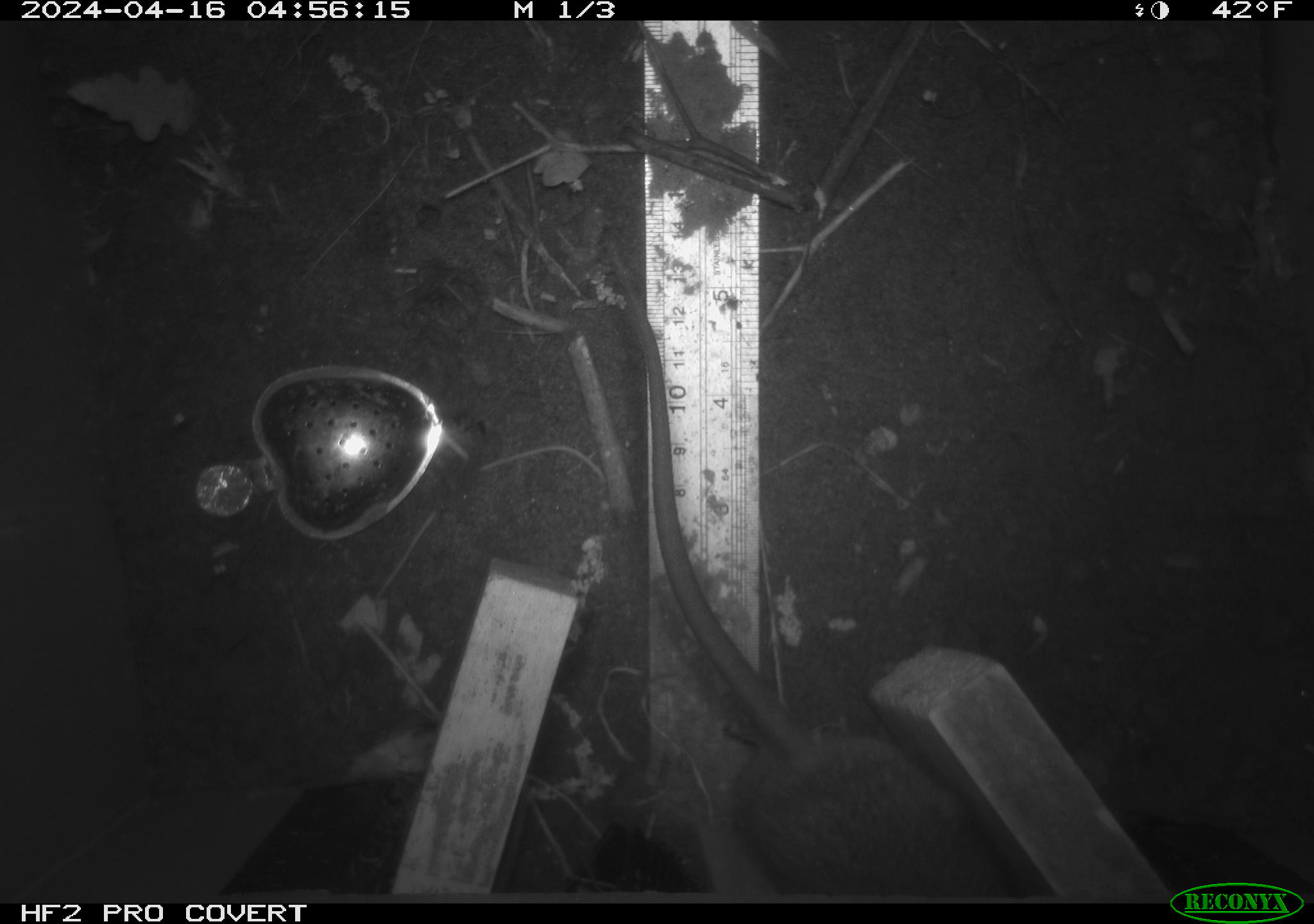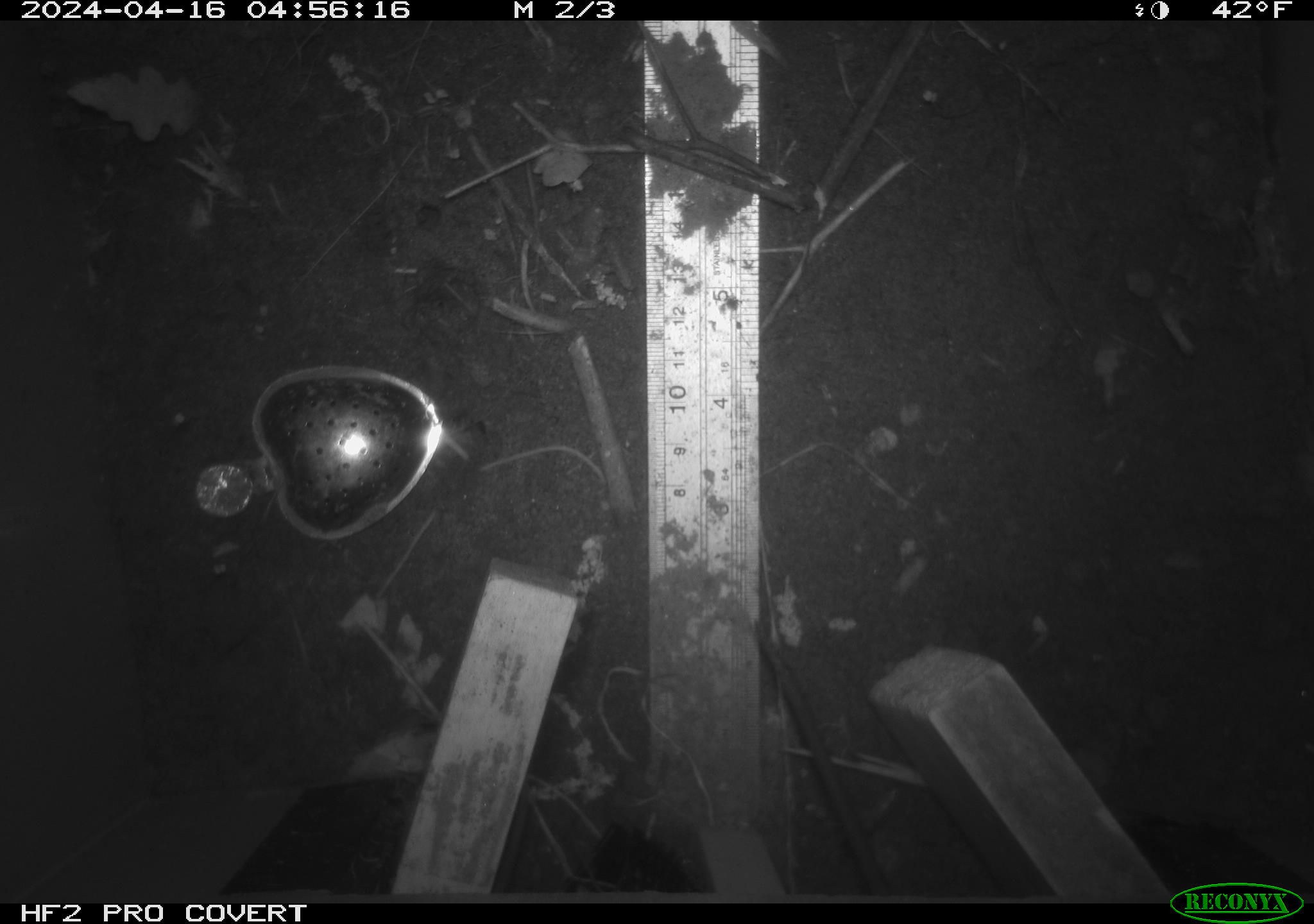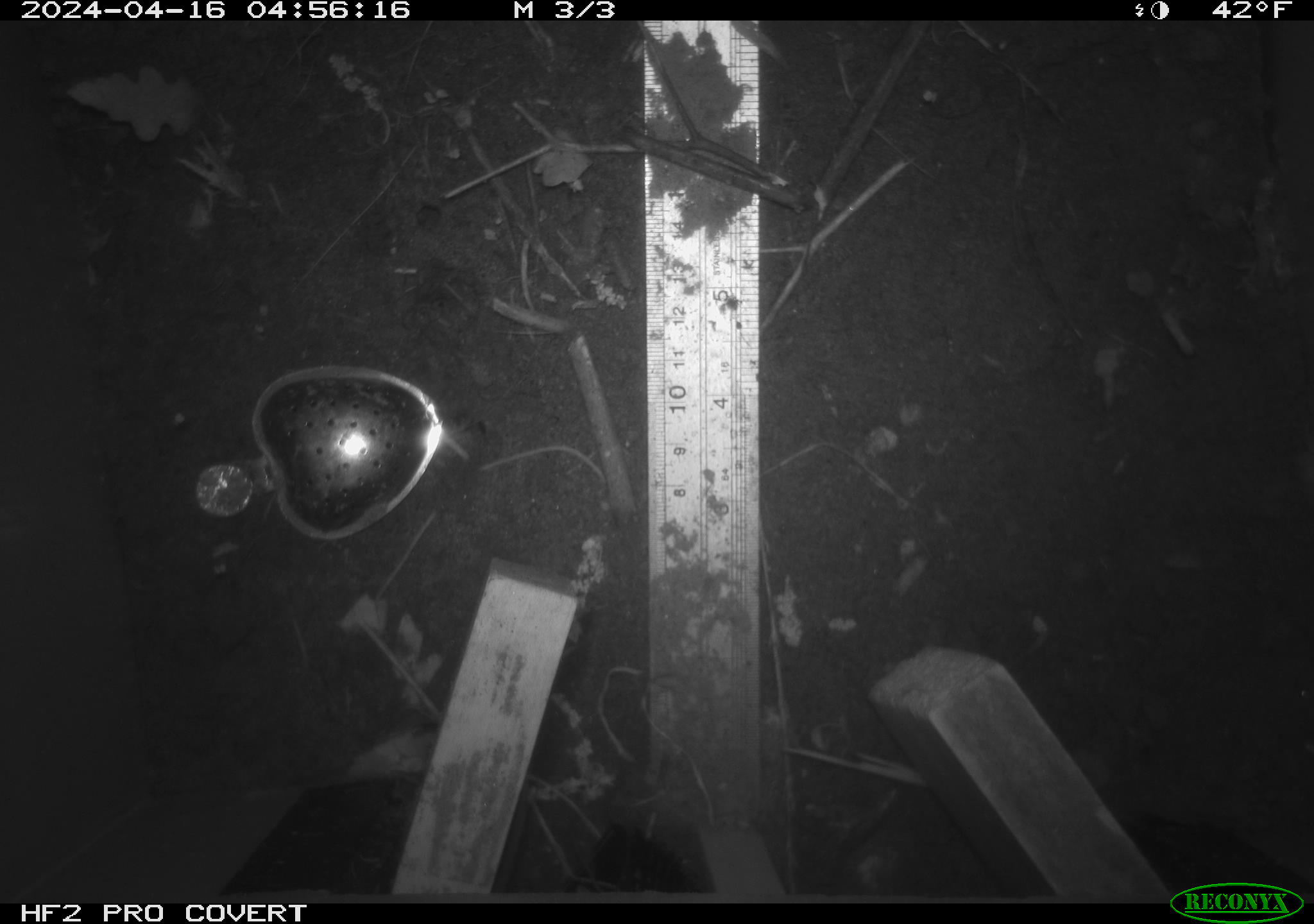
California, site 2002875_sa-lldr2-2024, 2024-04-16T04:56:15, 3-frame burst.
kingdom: Animalia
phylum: Chordata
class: Mammalia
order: Rodentia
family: Muridae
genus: Rattus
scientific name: Rattus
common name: rat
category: rattus species